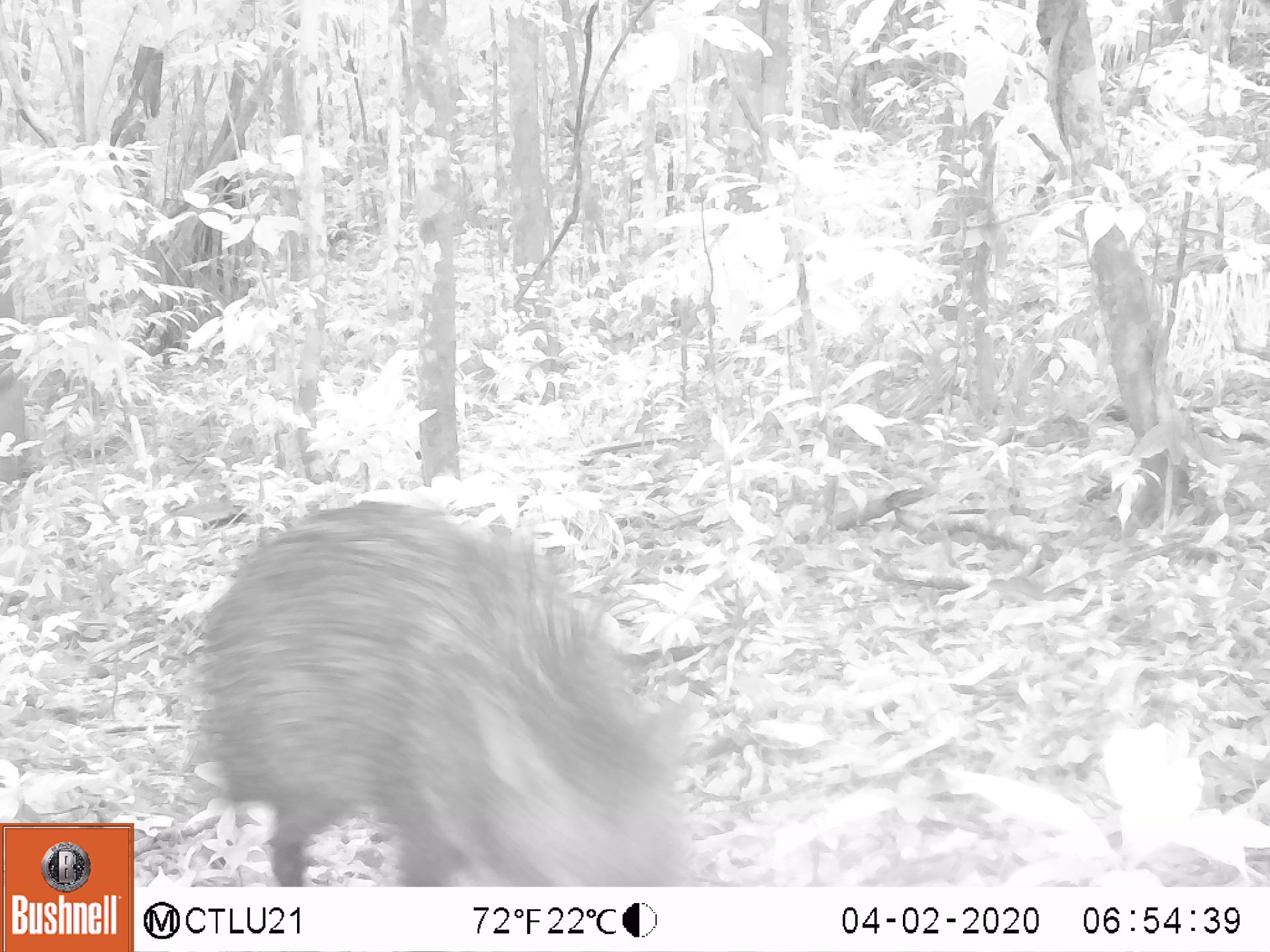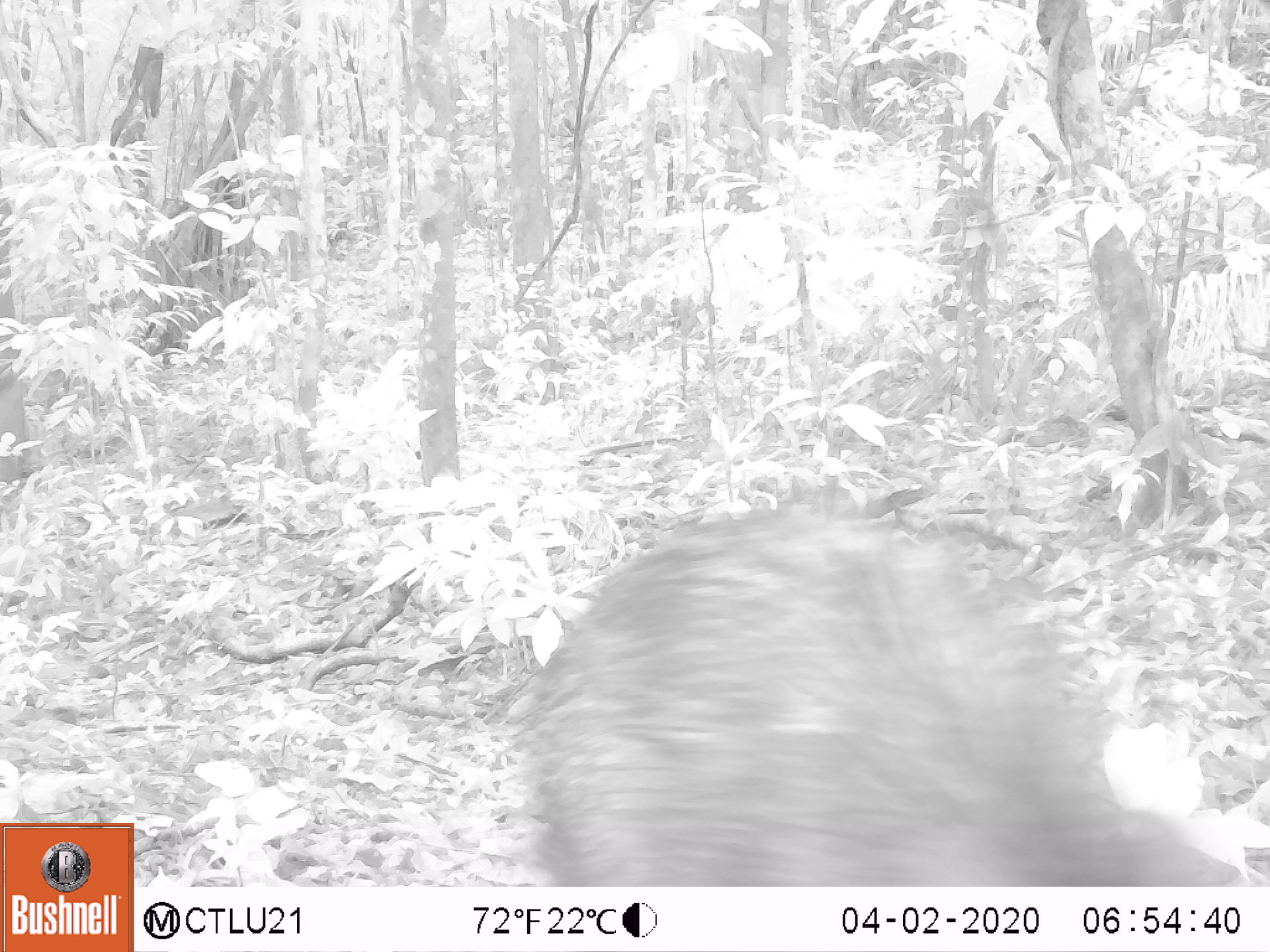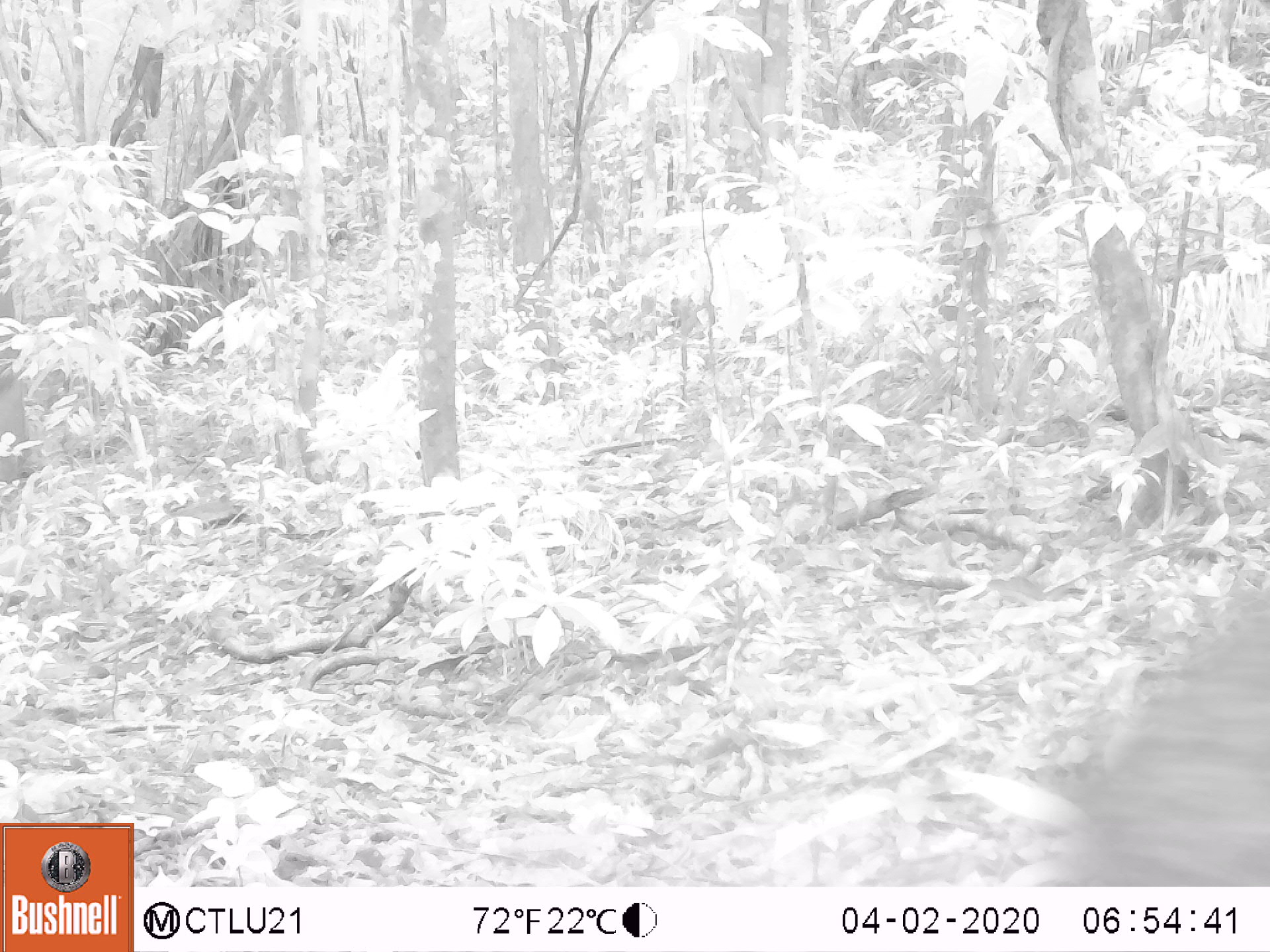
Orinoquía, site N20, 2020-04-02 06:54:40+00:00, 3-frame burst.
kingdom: Animalia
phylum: Chordata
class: Mammalia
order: Artiodactyla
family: Tayassuidae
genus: Pecari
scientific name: Pecari tajacu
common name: collared peccary